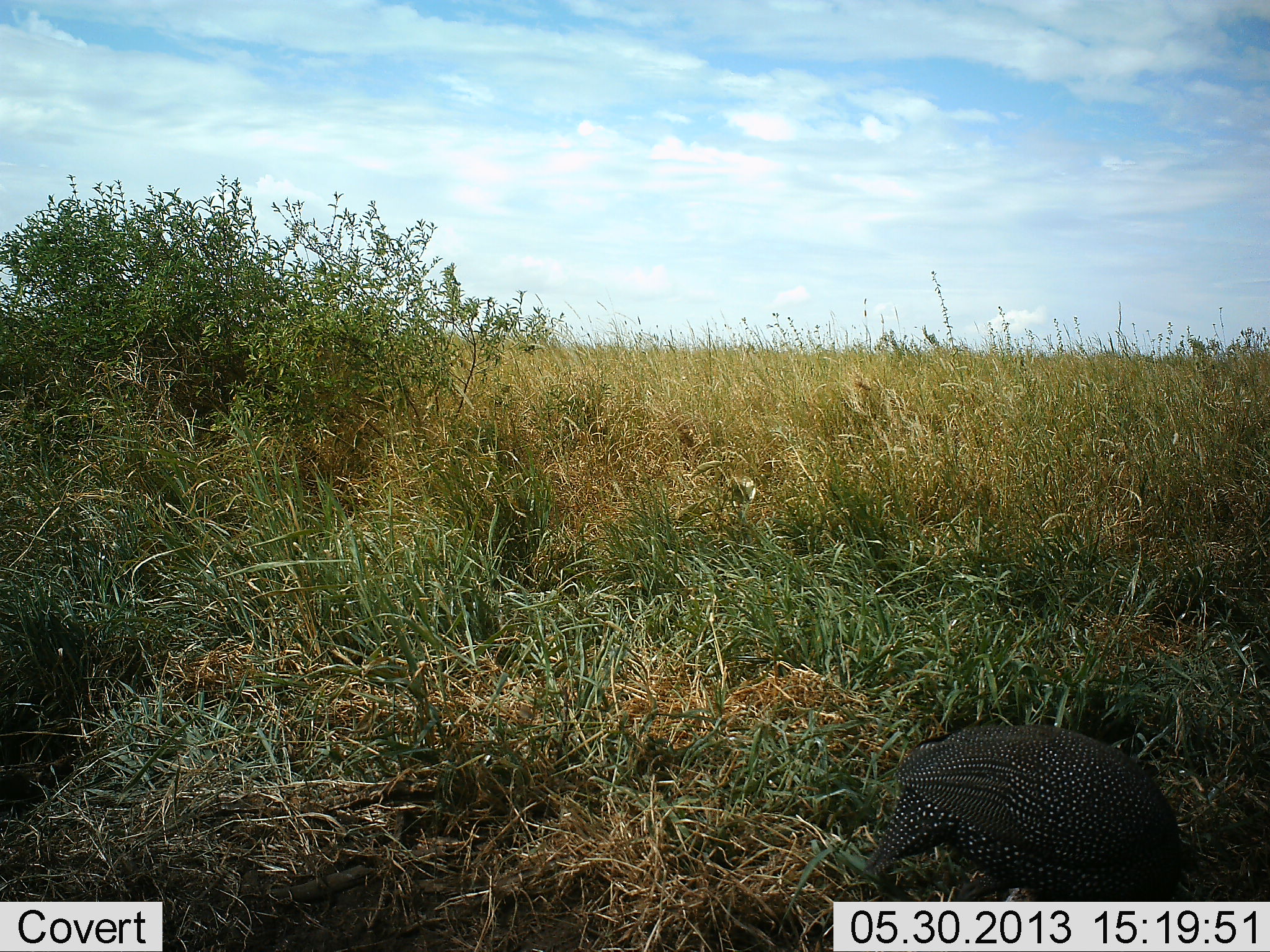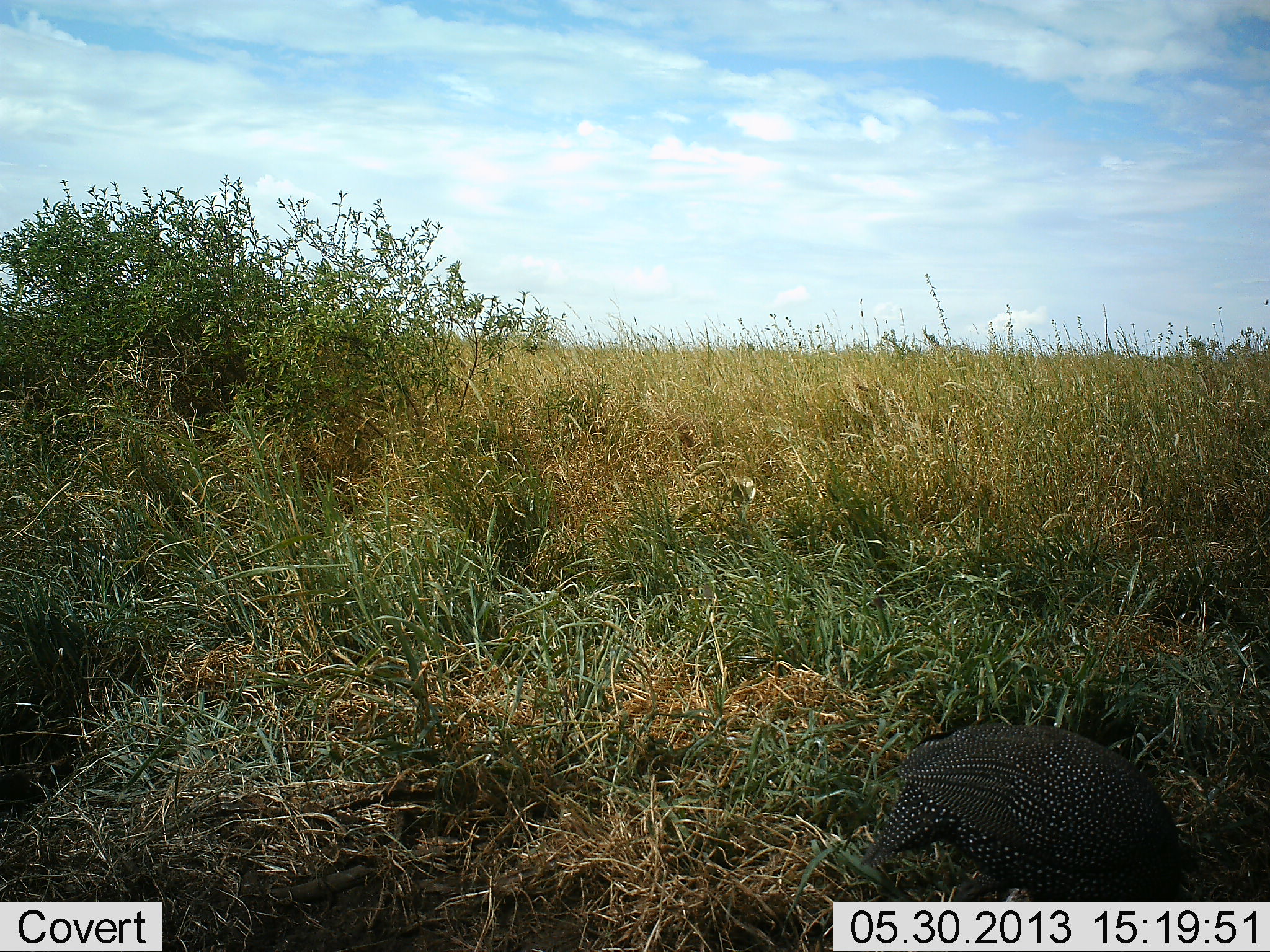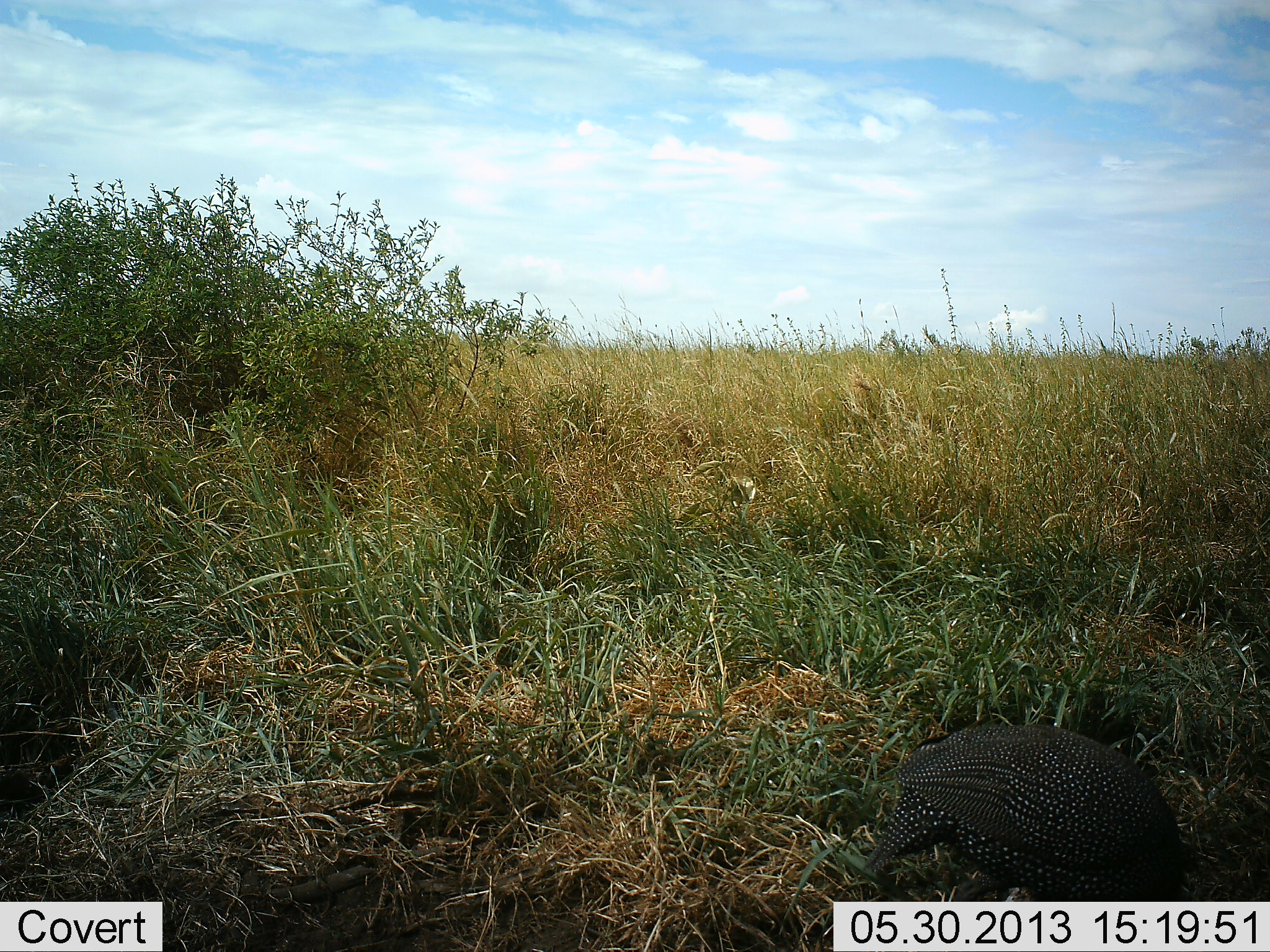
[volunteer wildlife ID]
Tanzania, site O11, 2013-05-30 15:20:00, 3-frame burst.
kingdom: Animalia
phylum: Chordata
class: Aves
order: Galliformes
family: Numididae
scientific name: Numididae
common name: guinea fowl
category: guineafowl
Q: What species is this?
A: Guineafowl (guinea fowl) (Numididae).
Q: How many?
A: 1.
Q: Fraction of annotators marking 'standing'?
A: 33%.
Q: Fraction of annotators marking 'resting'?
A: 5%.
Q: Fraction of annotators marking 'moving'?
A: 0%.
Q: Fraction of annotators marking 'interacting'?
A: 0%.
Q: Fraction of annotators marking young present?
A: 0%.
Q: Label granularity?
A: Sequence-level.